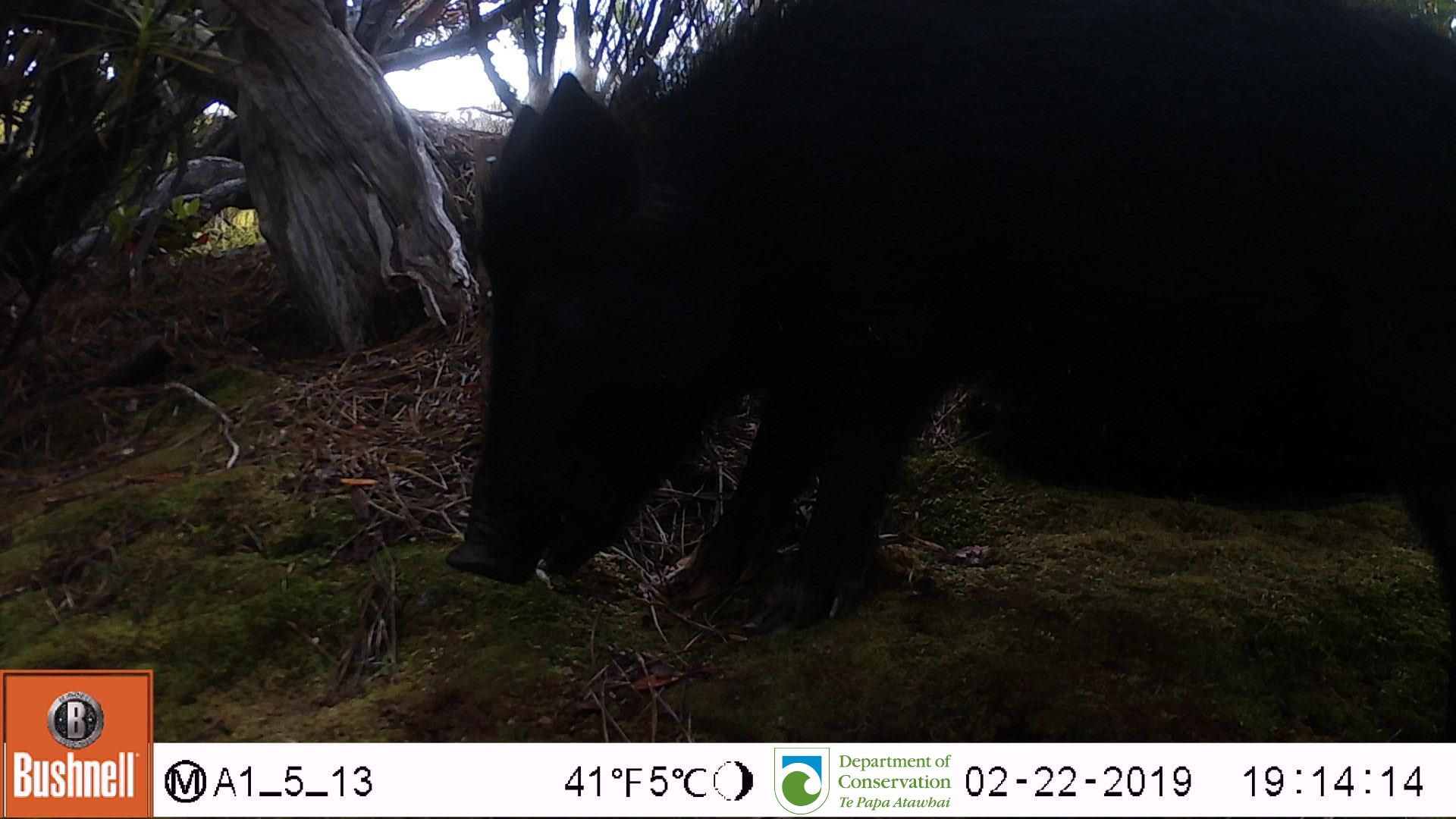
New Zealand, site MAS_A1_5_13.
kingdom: Animalia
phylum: Chordata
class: Mammalia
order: Artiodactyla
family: Suidae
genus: Sus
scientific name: Sus scrofa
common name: pig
Pig (Sus scrofa).